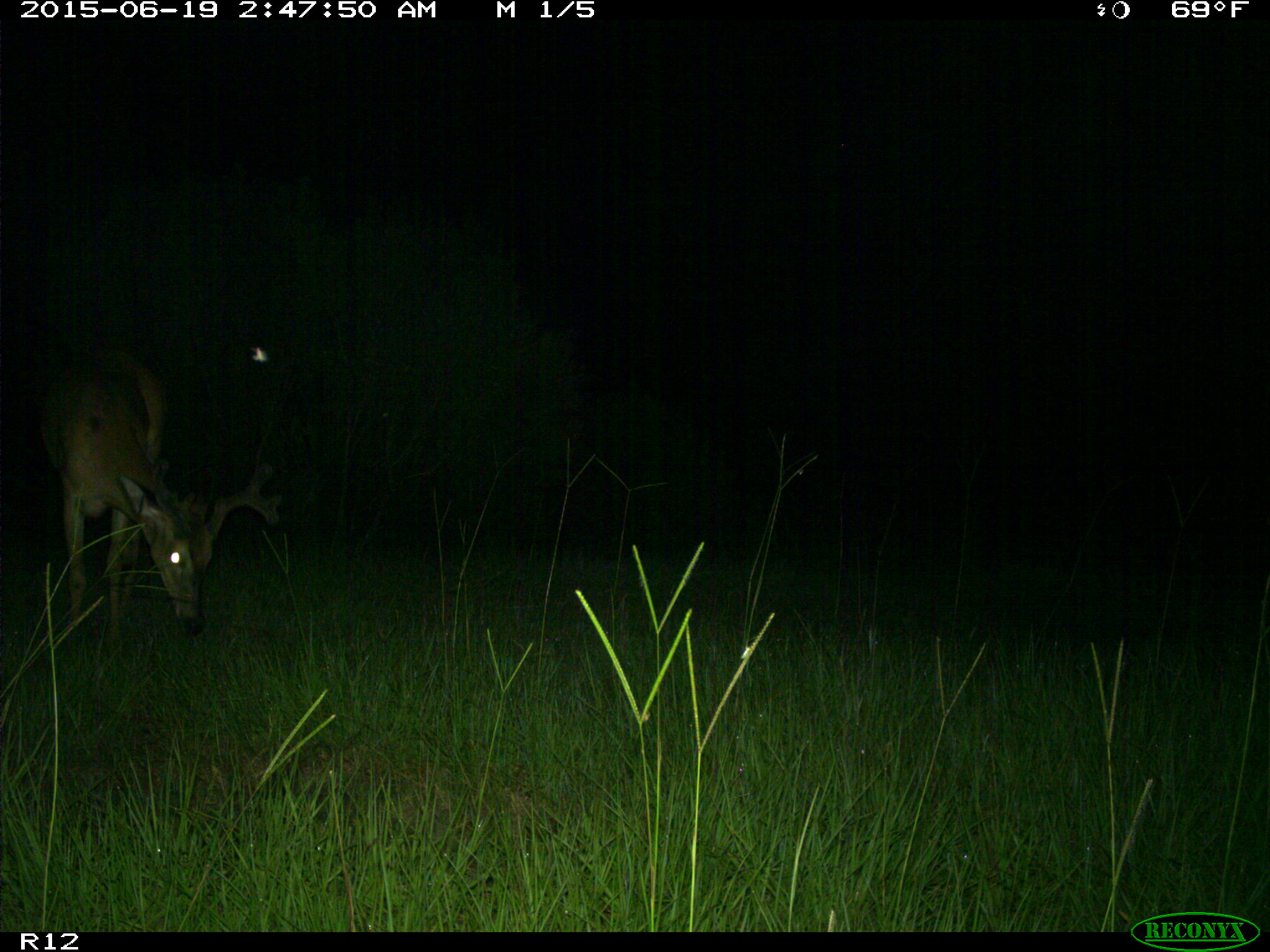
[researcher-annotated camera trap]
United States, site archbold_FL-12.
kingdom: Animalia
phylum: Chordata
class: Mammalia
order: Artiodactyla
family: Cervidae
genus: Odocoileus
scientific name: Odocoileus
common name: deer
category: unidentified deer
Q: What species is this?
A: Unidentified deer (deer) (Odocoileus).